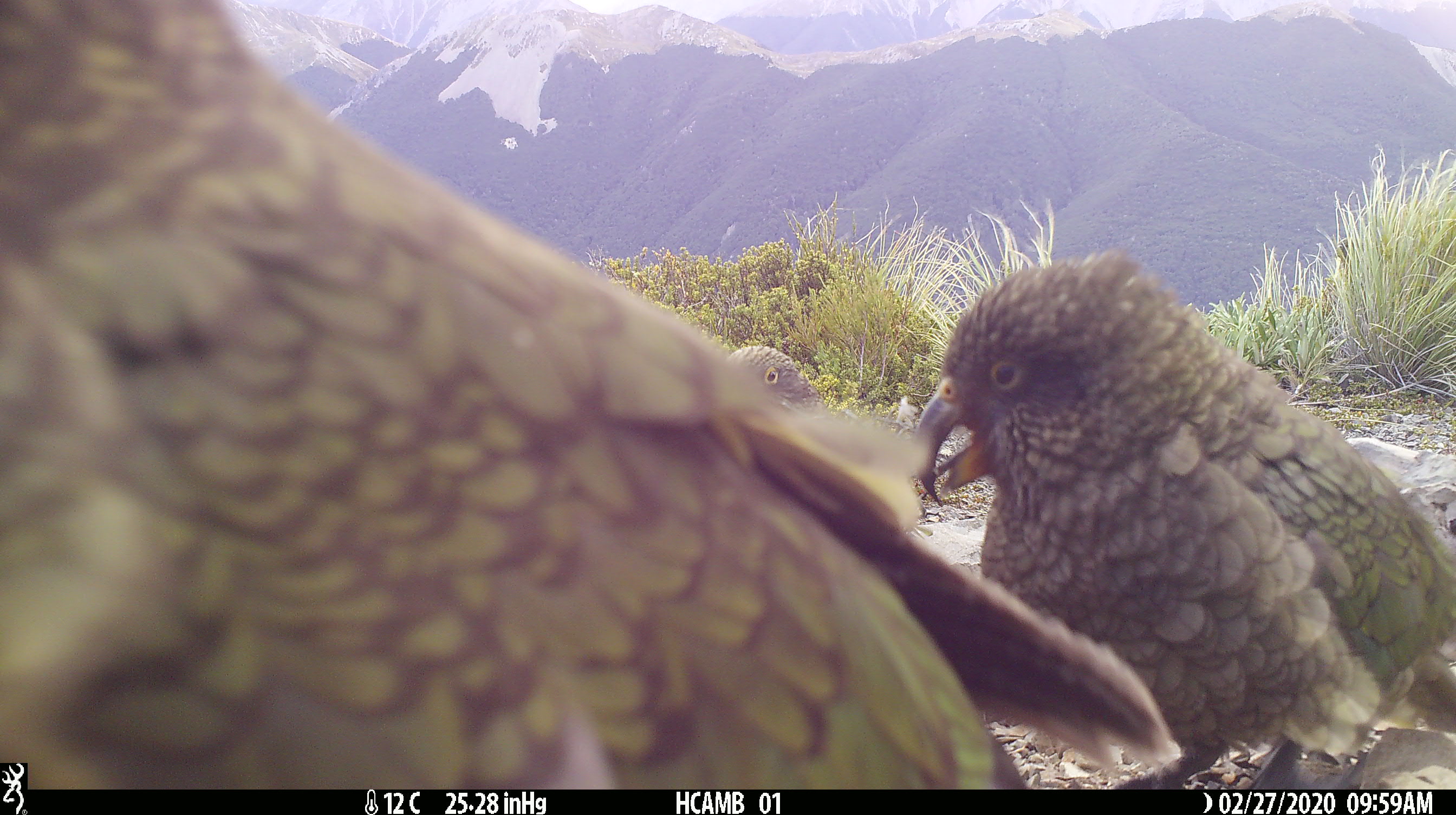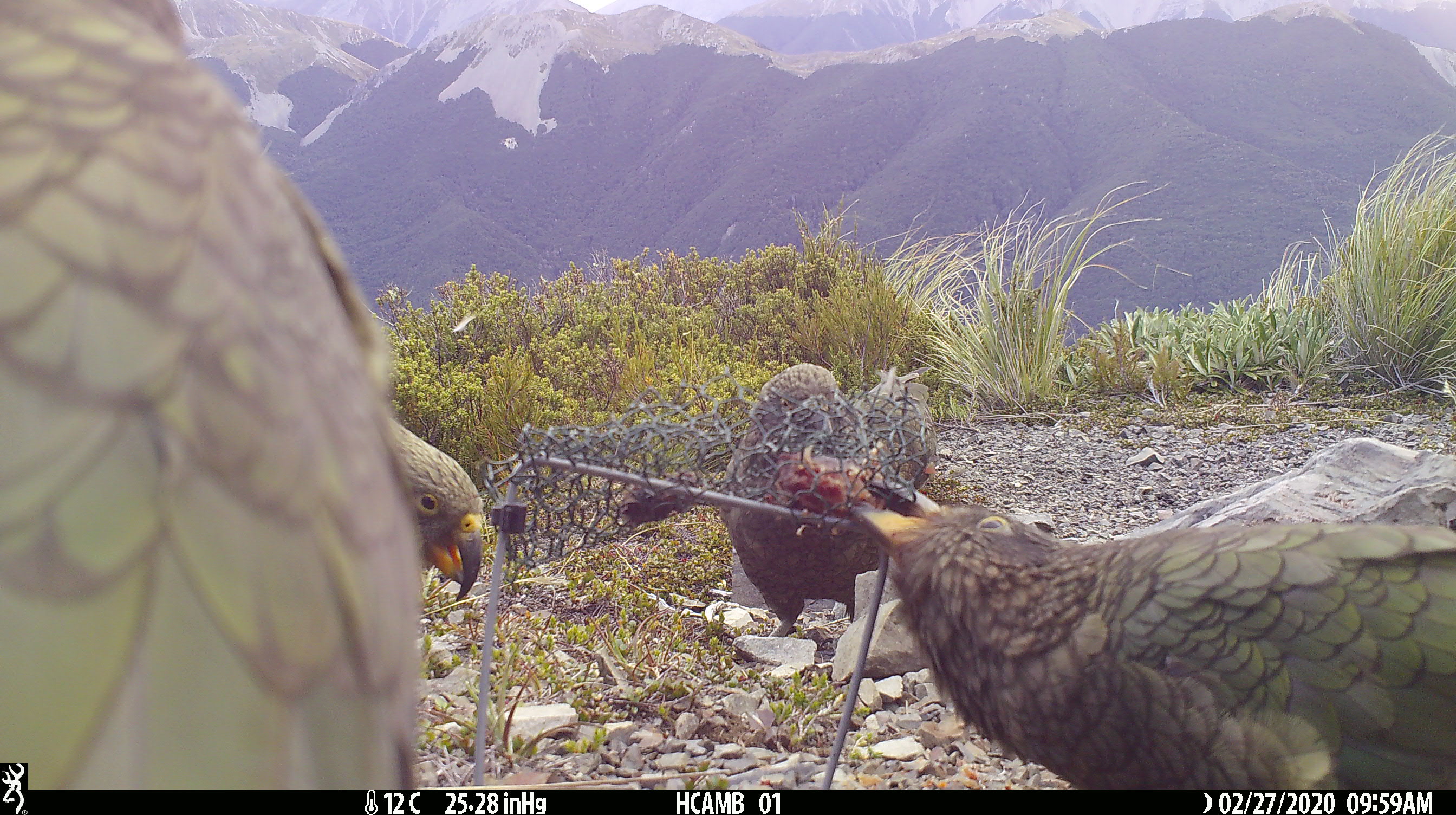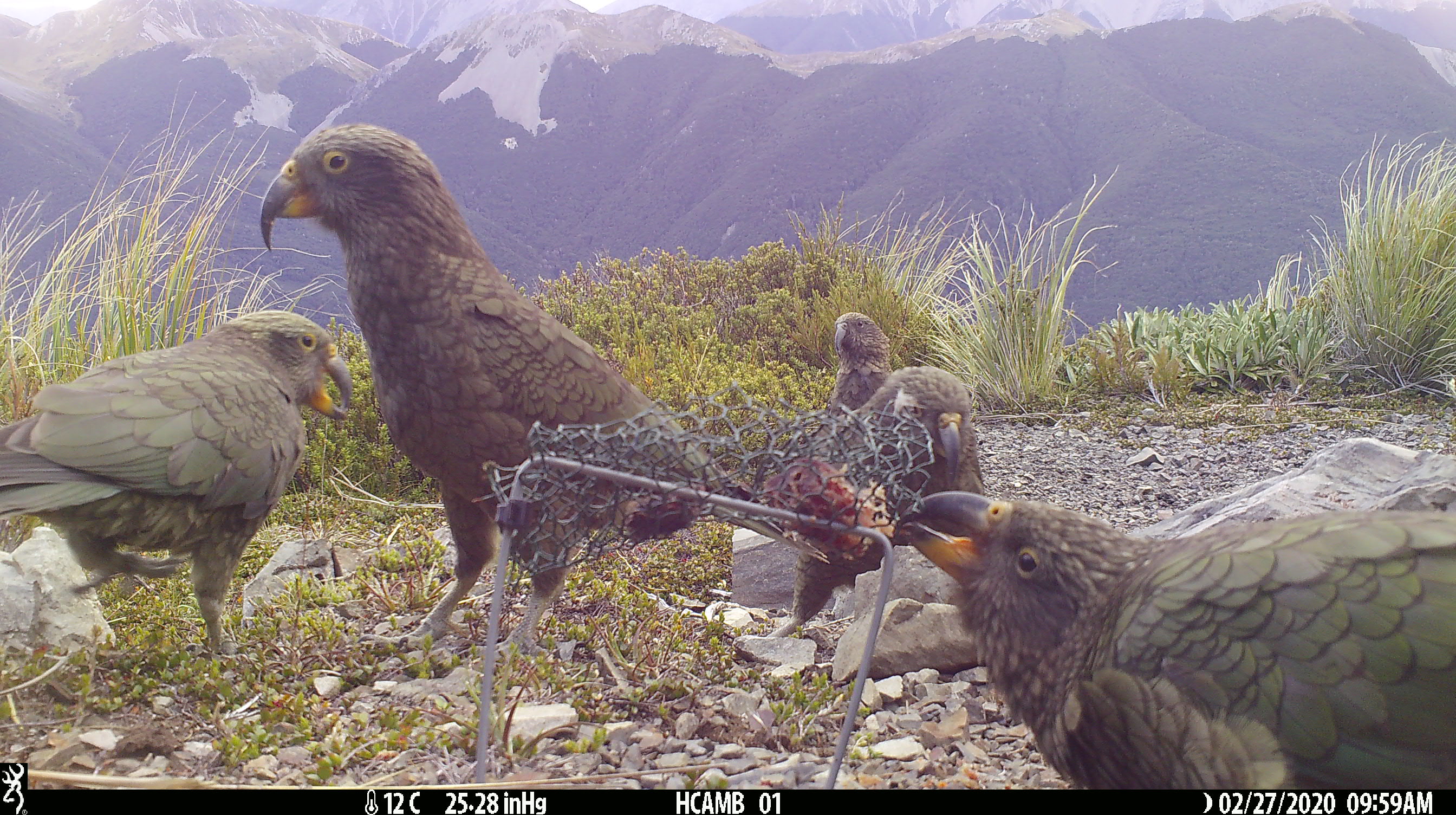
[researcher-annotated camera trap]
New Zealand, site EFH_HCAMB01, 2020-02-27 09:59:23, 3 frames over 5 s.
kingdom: Animalia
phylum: Chordata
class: Aves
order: Psittaciformes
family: Strigopidae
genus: Nestor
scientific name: Nestor notabilis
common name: kea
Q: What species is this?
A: Kea (Nestor notabilis).